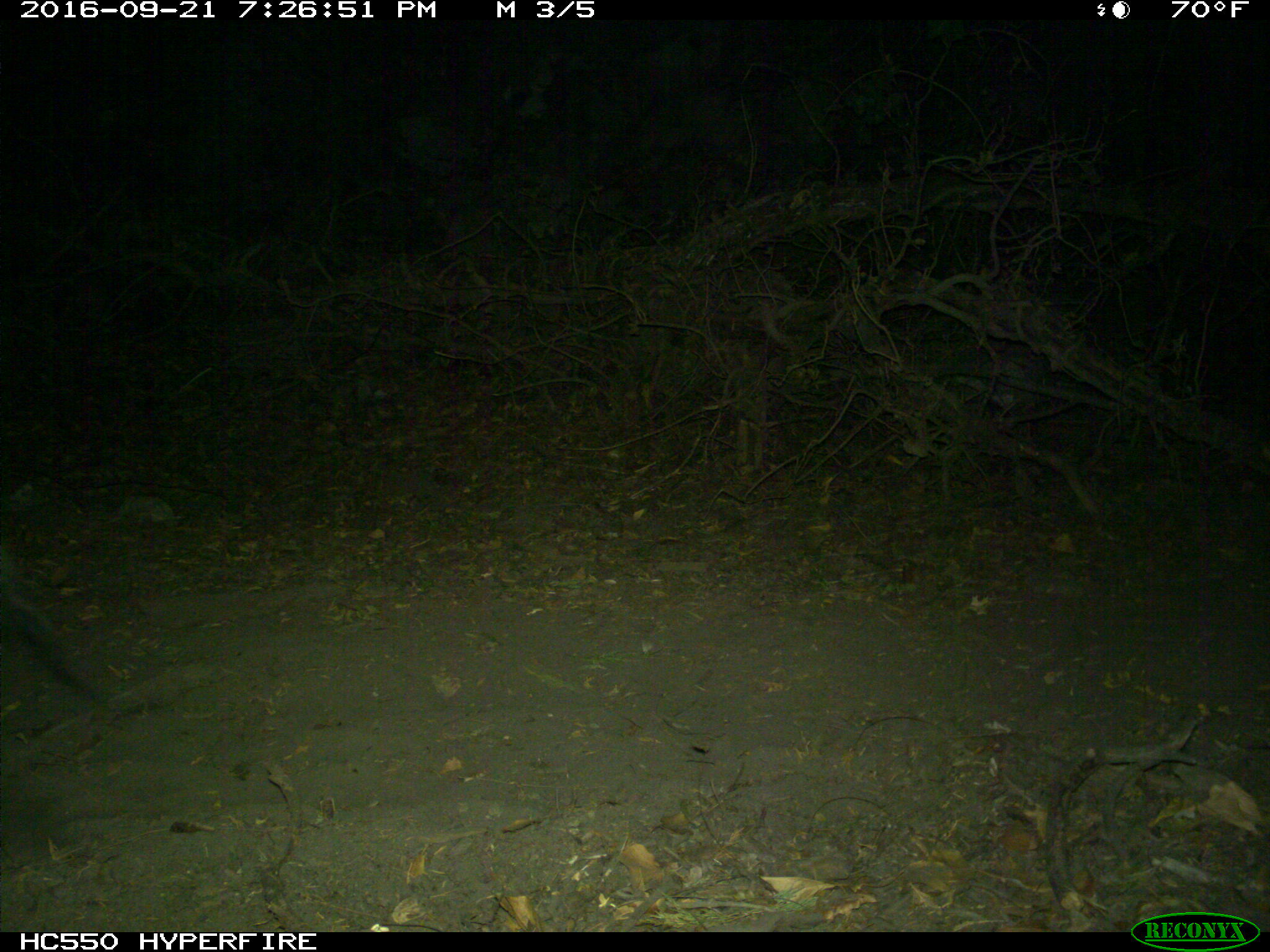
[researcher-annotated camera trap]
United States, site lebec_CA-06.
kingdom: Animalia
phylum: Chordata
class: Mammalia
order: Artiodactyla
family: Suidae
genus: Sus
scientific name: Sus scrofa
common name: wild boar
Sus scrofa (wild boar).